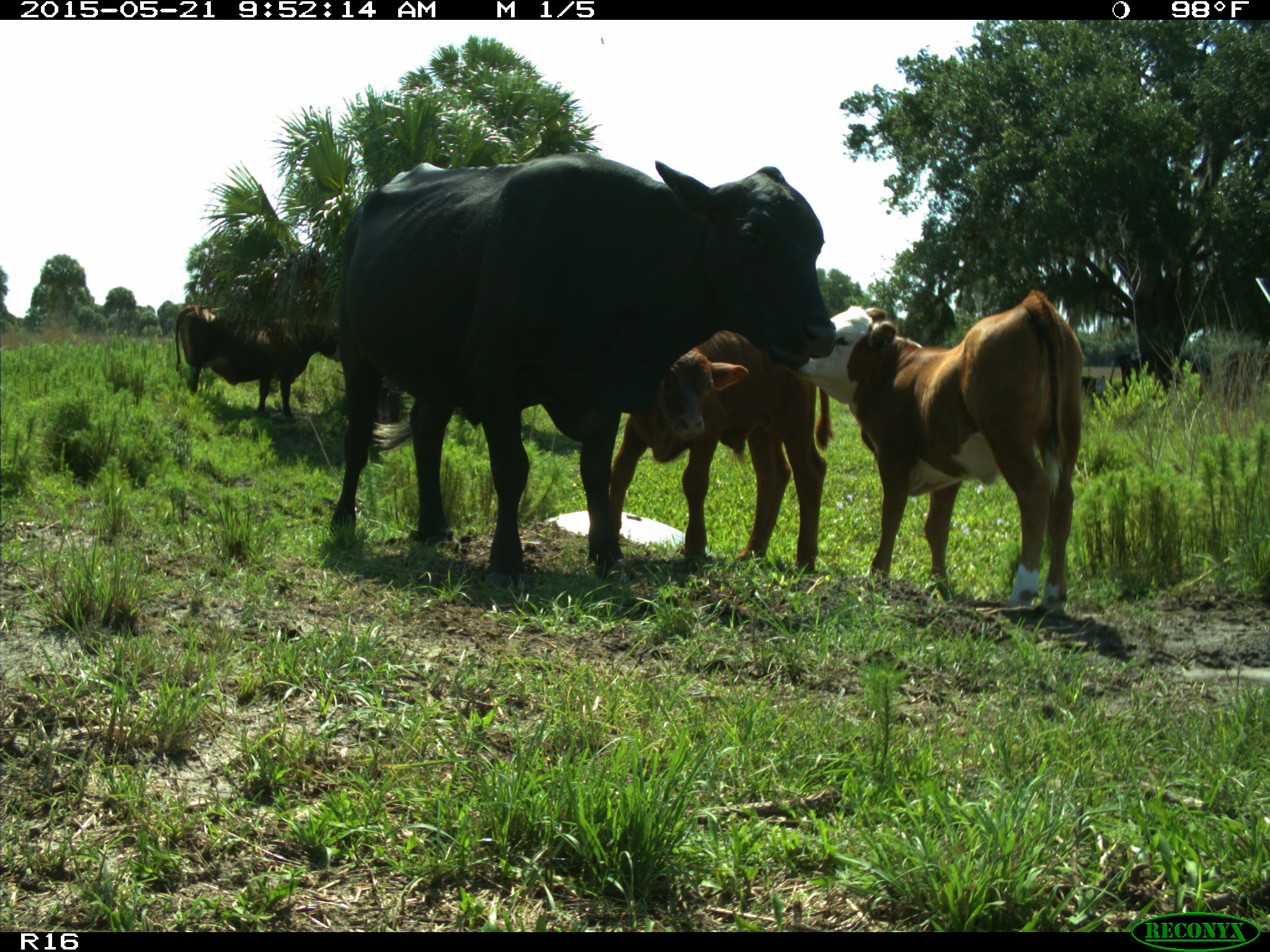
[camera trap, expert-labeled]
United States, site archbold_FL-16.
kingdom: Animalia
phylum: Chordata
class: Mammalia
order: Artiodactyla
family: Bovidae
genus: Bos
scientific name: Bos taurus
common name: domestic cow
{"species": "Bos taurus (domestic cow)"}